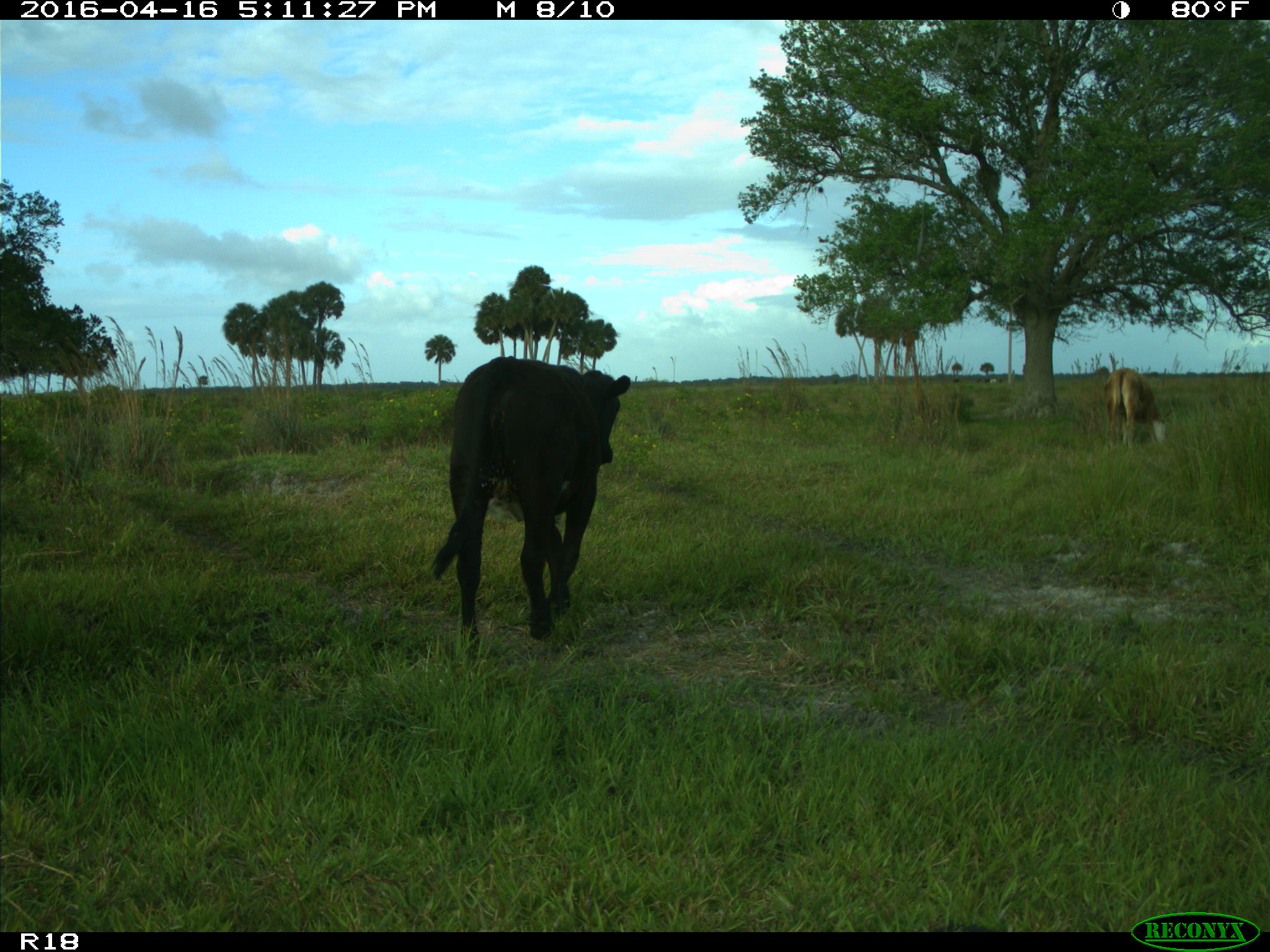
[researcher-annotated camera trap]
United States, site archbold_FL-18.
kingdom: Animalia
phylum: Chordata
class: Mammalia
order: Artiodactyla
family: Bovidae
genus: Bos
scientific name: Bos taurus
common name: domestic cow